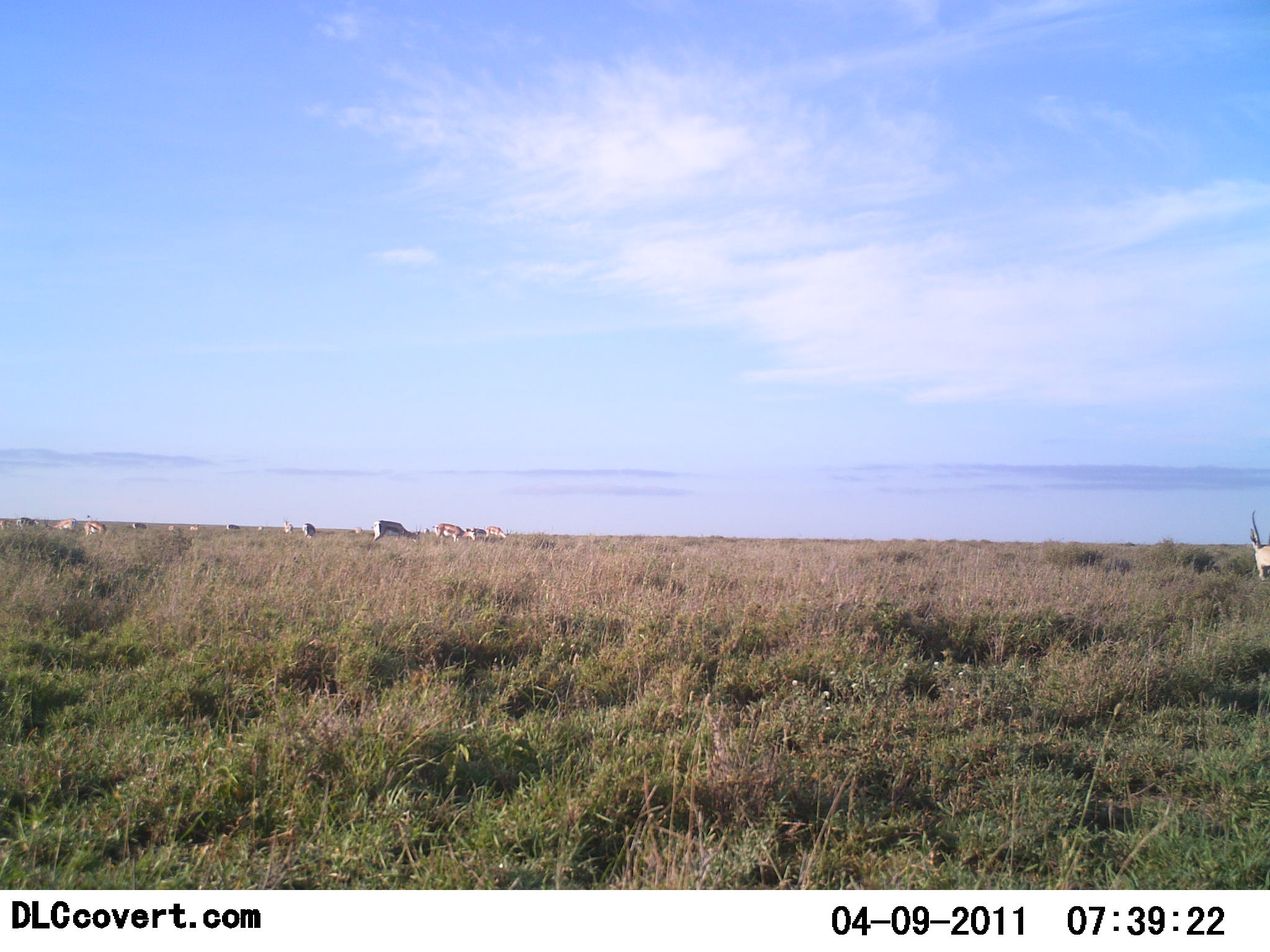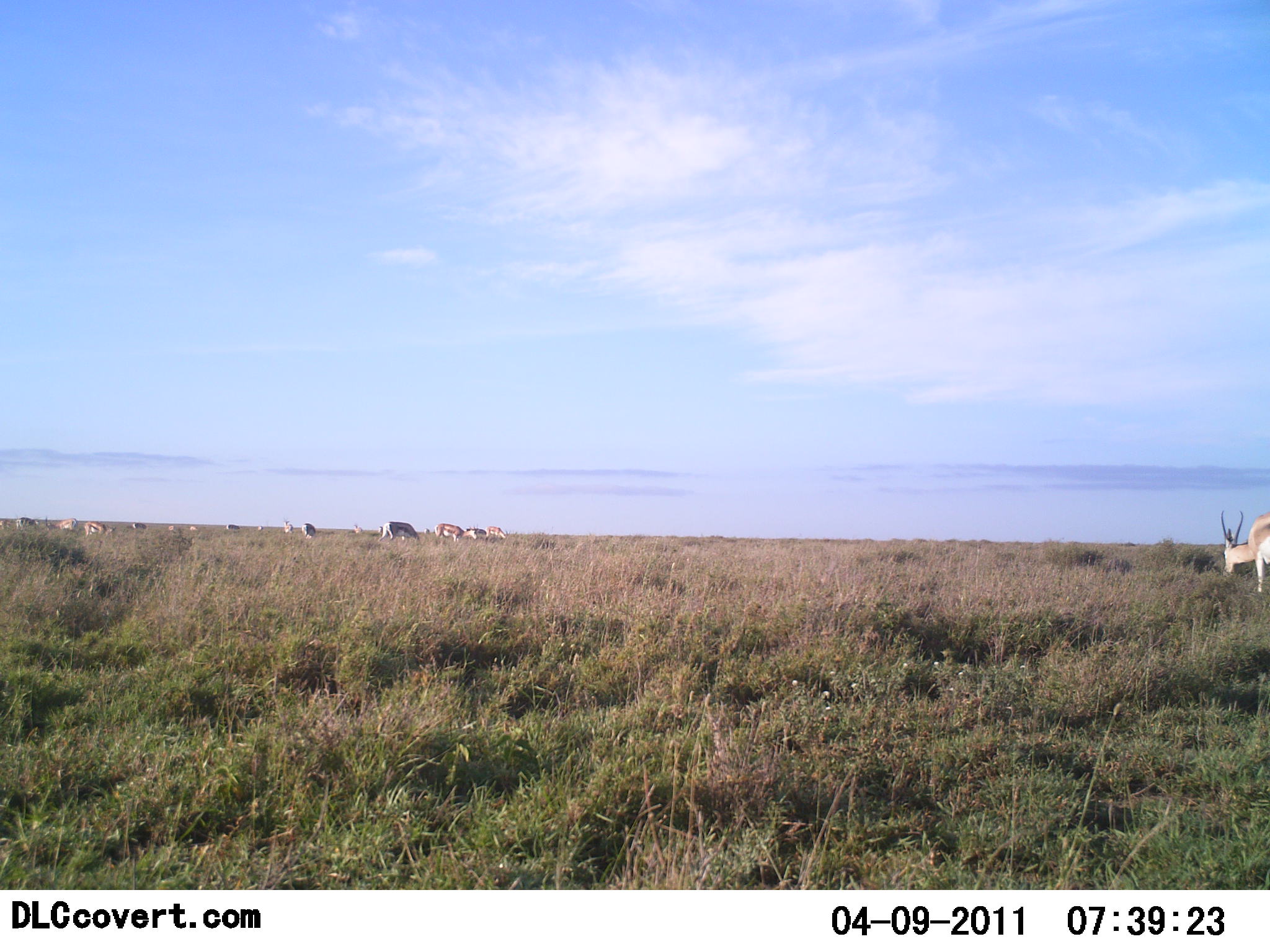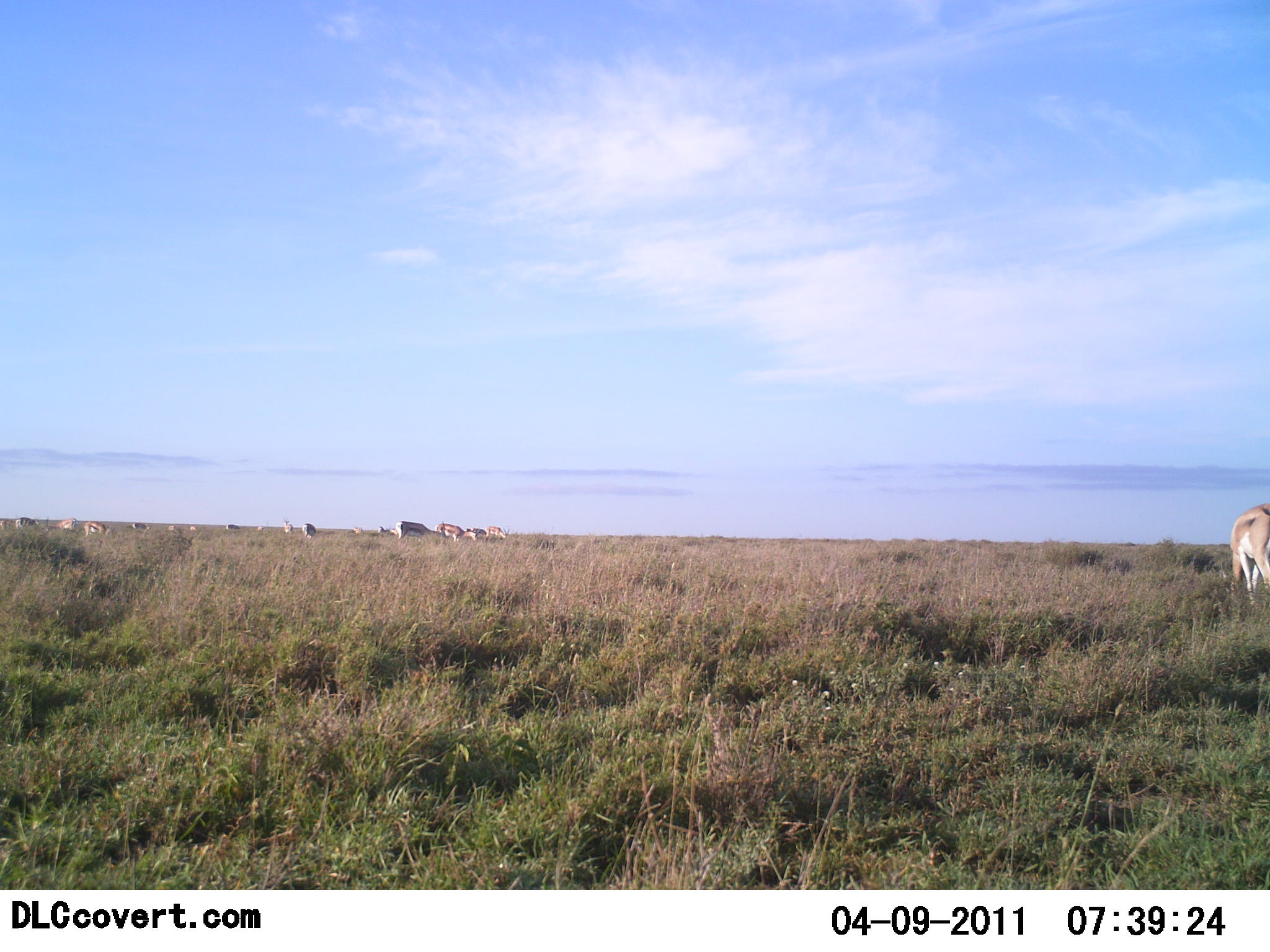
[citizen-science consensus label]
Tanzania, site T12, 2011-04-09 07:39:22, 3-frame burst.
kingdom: Animalia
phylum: Chordata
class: Mammalia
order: Artiodactyla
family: Bovidae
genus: Nanger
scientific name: Nanger granti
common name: grant's gazelle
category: gazellegrants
Gazellegrants (grant's gazelle) (Nanger granti), count 11-50. Behavior (volunteer vote fractions): standing 33%, resting 8%, moving 25%, interacting 0%. Young present (vote fraction): 0%. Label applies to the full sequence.